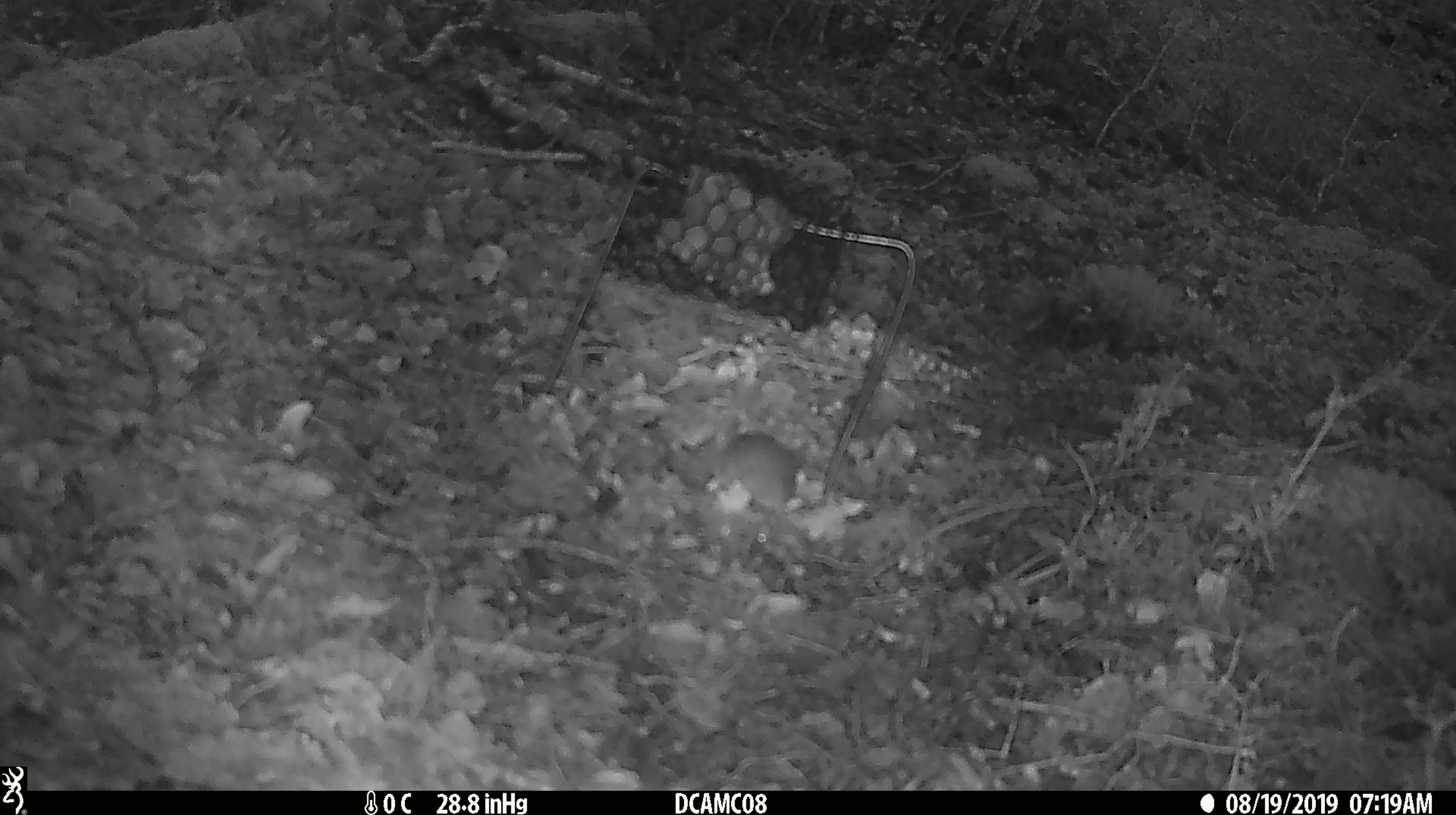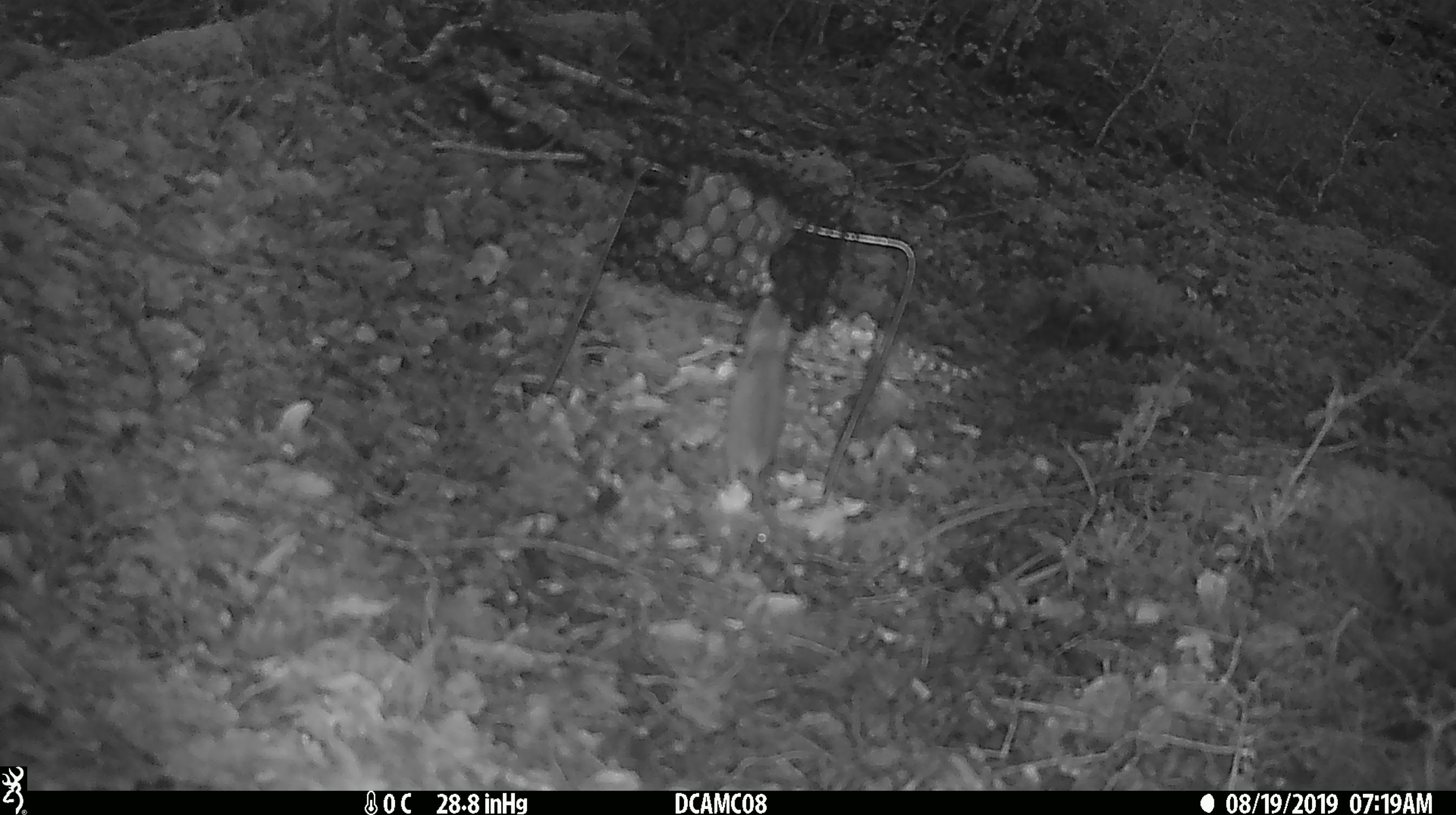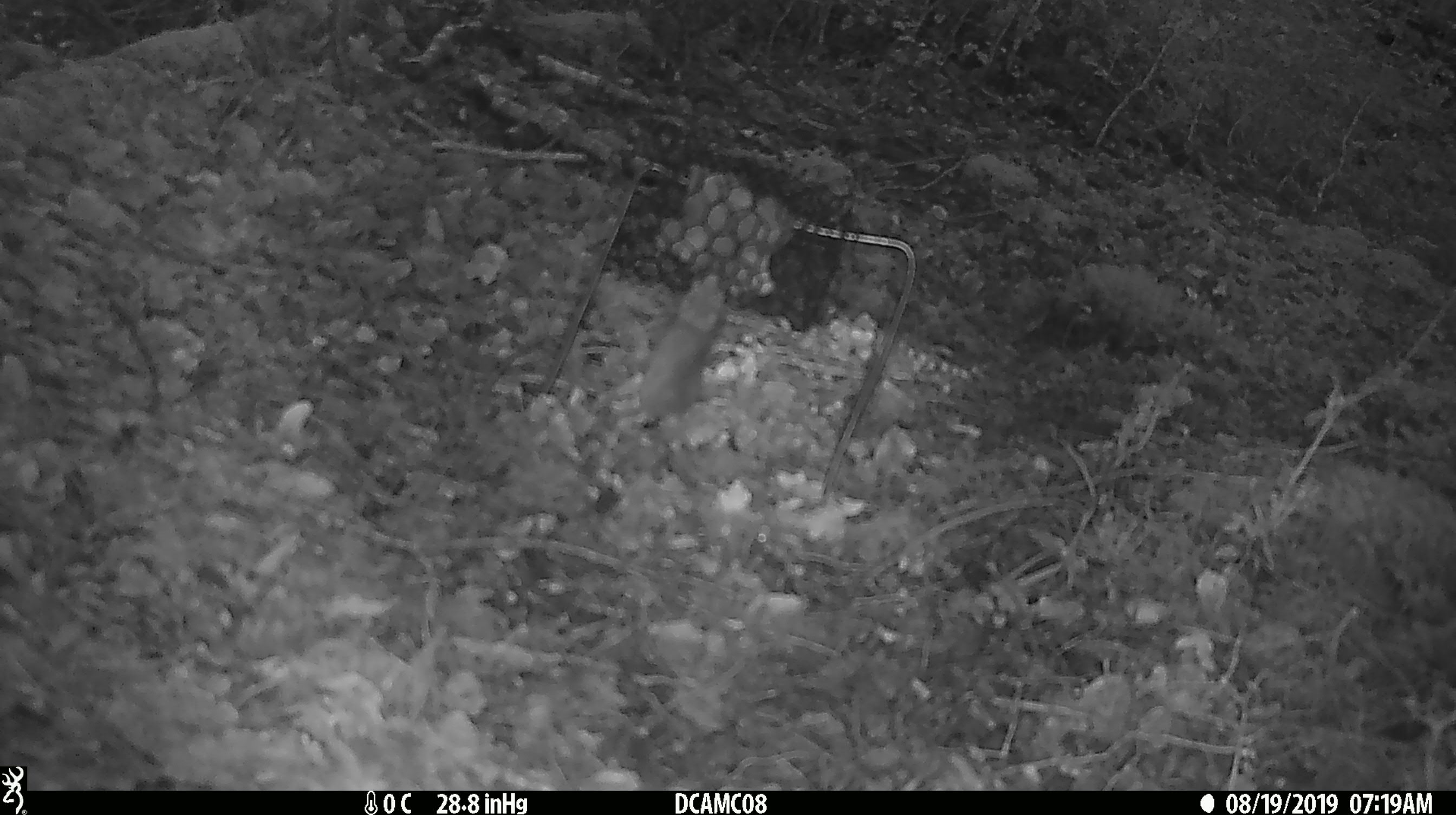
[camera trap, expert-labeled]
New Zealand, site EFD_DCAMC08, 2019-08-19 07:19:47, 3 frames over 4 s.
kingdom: Animalia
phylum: Chordata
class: Mammalia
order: Rodentia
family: Muridae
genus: Mus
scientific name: Mus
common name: mouse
Mouse (Mus).